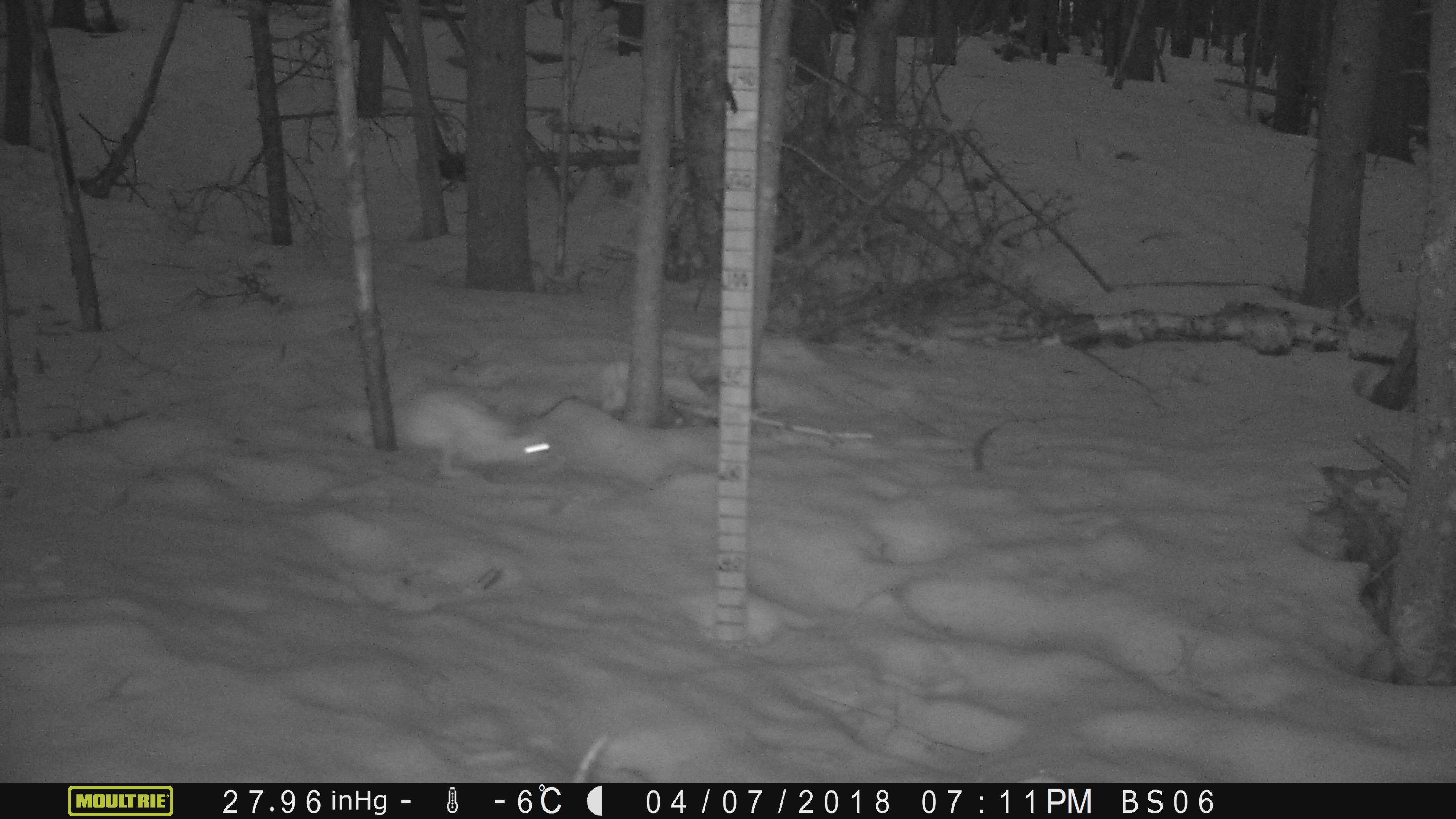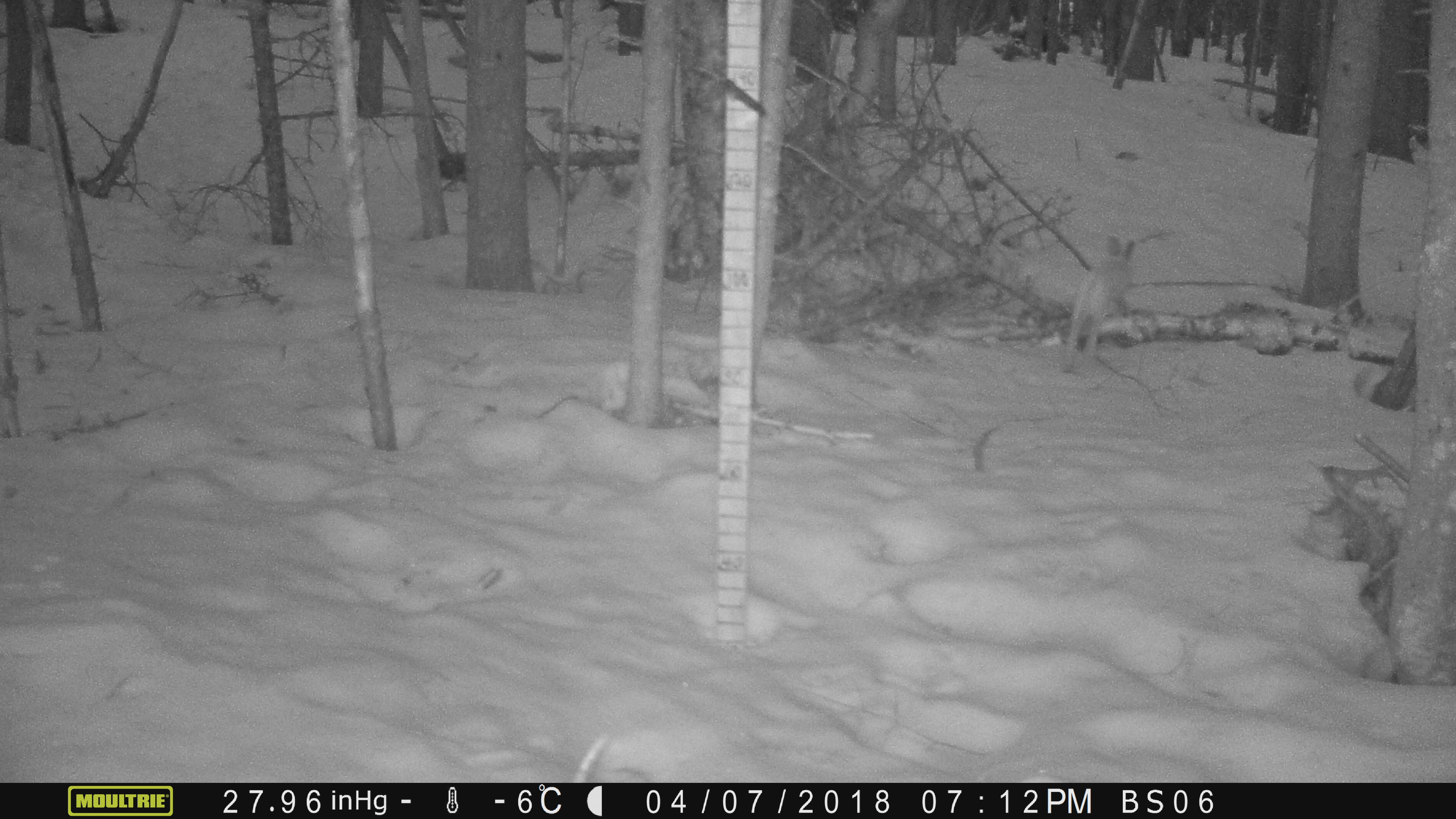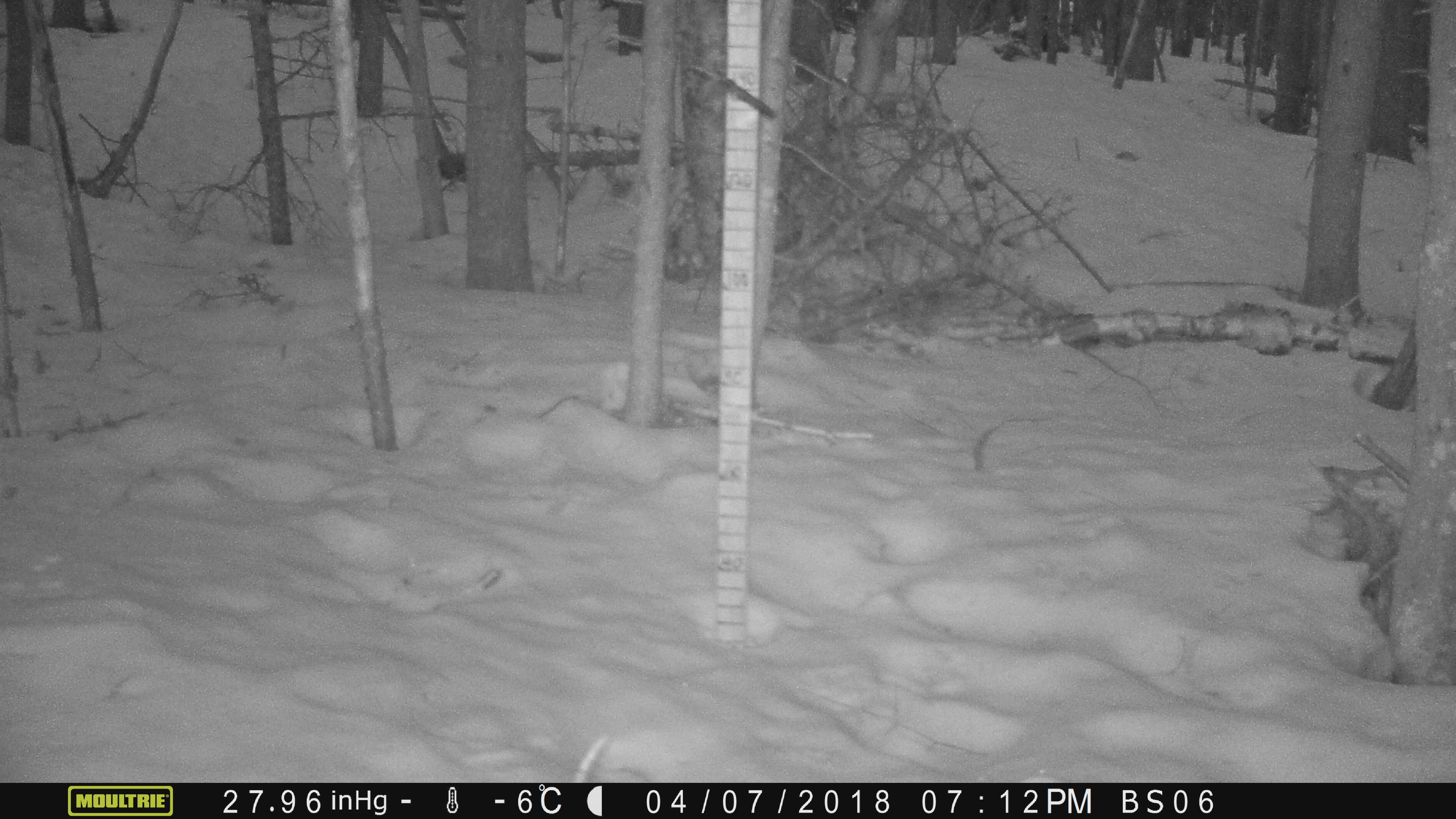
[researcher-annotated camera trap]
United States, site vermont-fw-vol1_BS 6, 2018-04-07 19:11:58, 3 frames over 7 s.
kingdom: Animalia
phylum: Chordata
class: Mammalia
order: Lagomorpha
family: Leporidae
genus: Lepus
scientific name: Lepus americanus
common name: snowshoe hare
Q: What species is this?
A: Snowshoe hare (Lepus americanus).